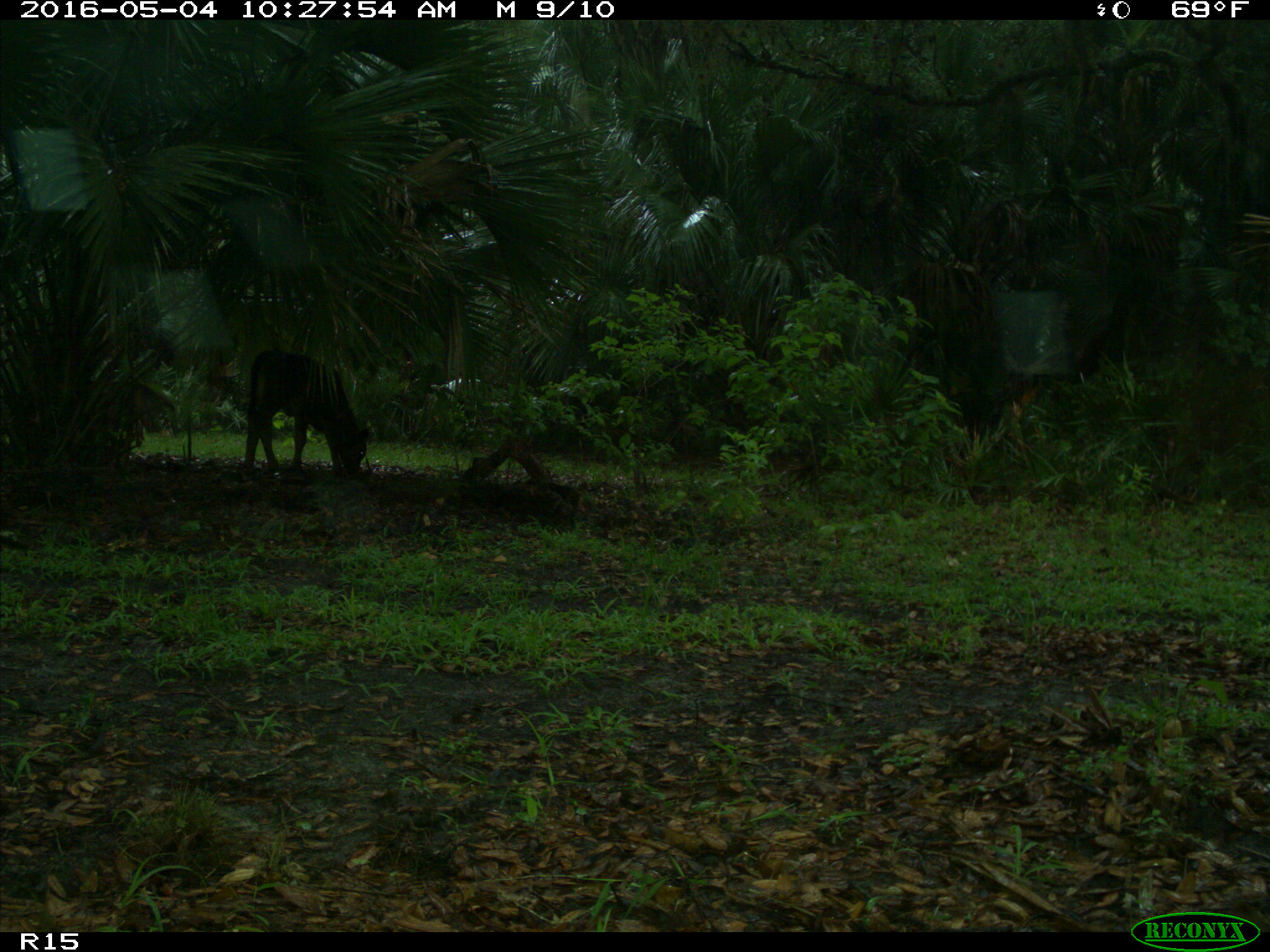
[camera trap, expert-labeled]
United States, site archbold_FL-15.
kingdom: Animalia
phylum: Chordata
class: Mammalia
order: Artiodactyla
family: Bovidae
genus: Bos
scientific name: Bos taurus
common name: domestic cow